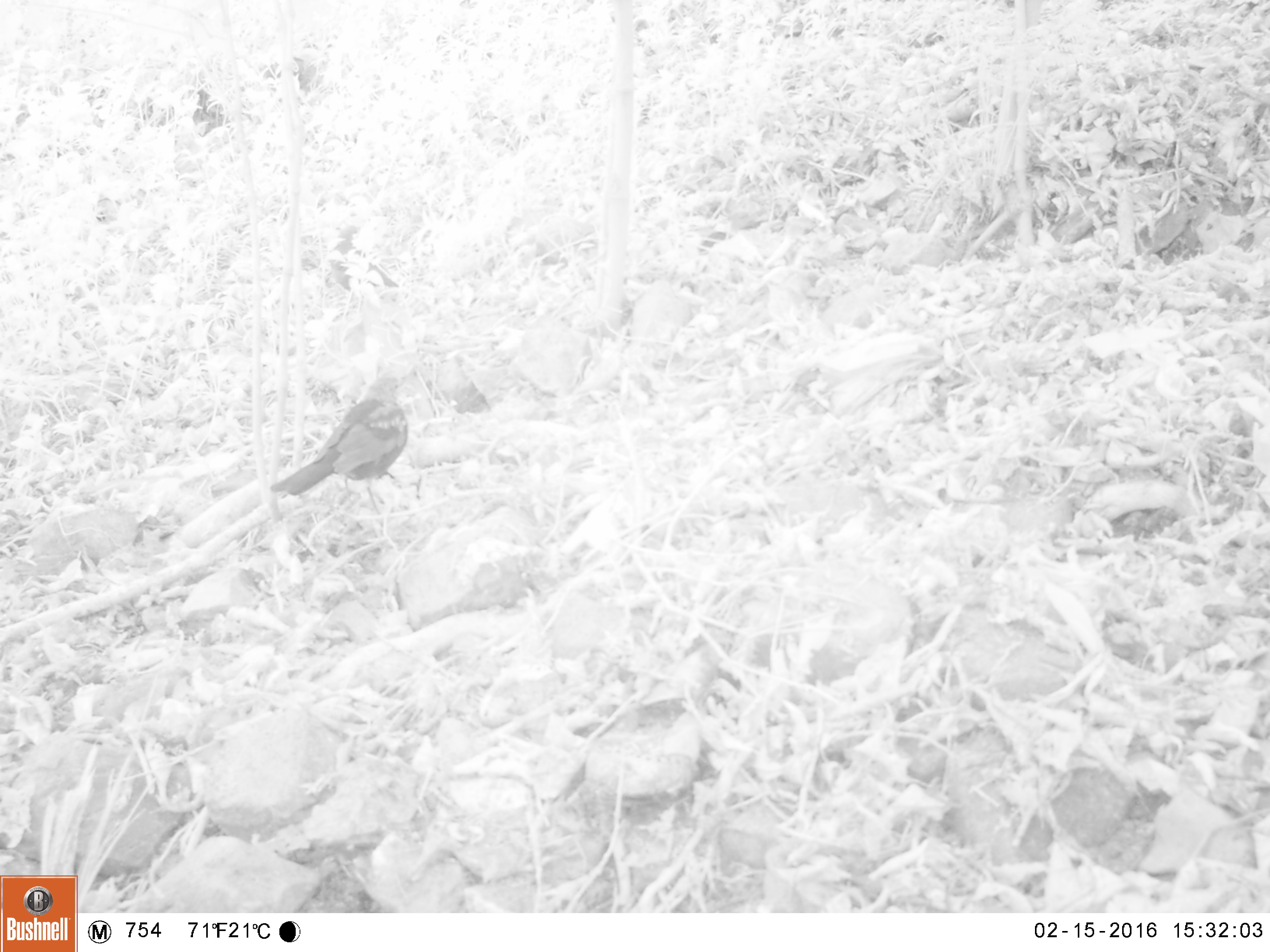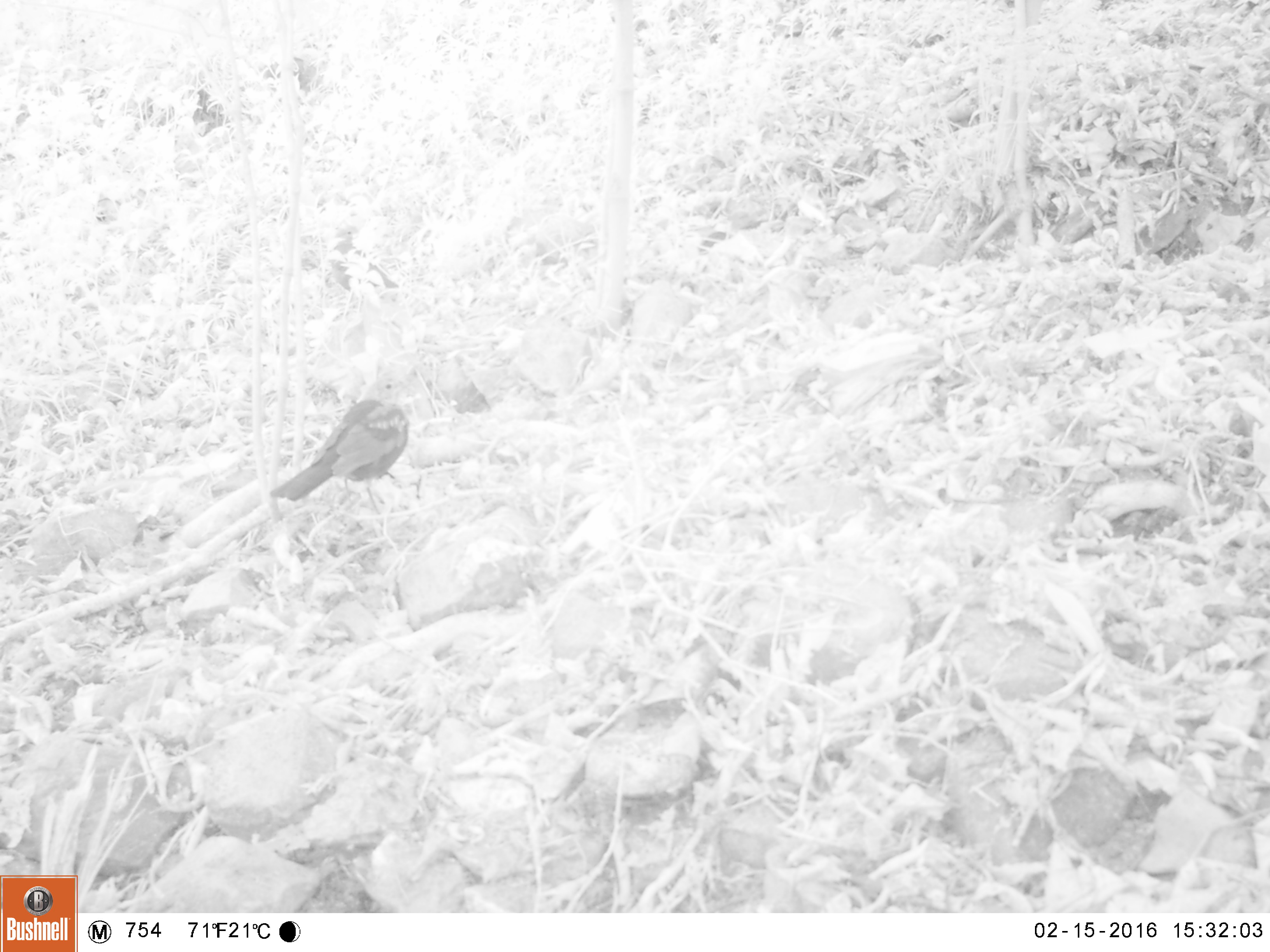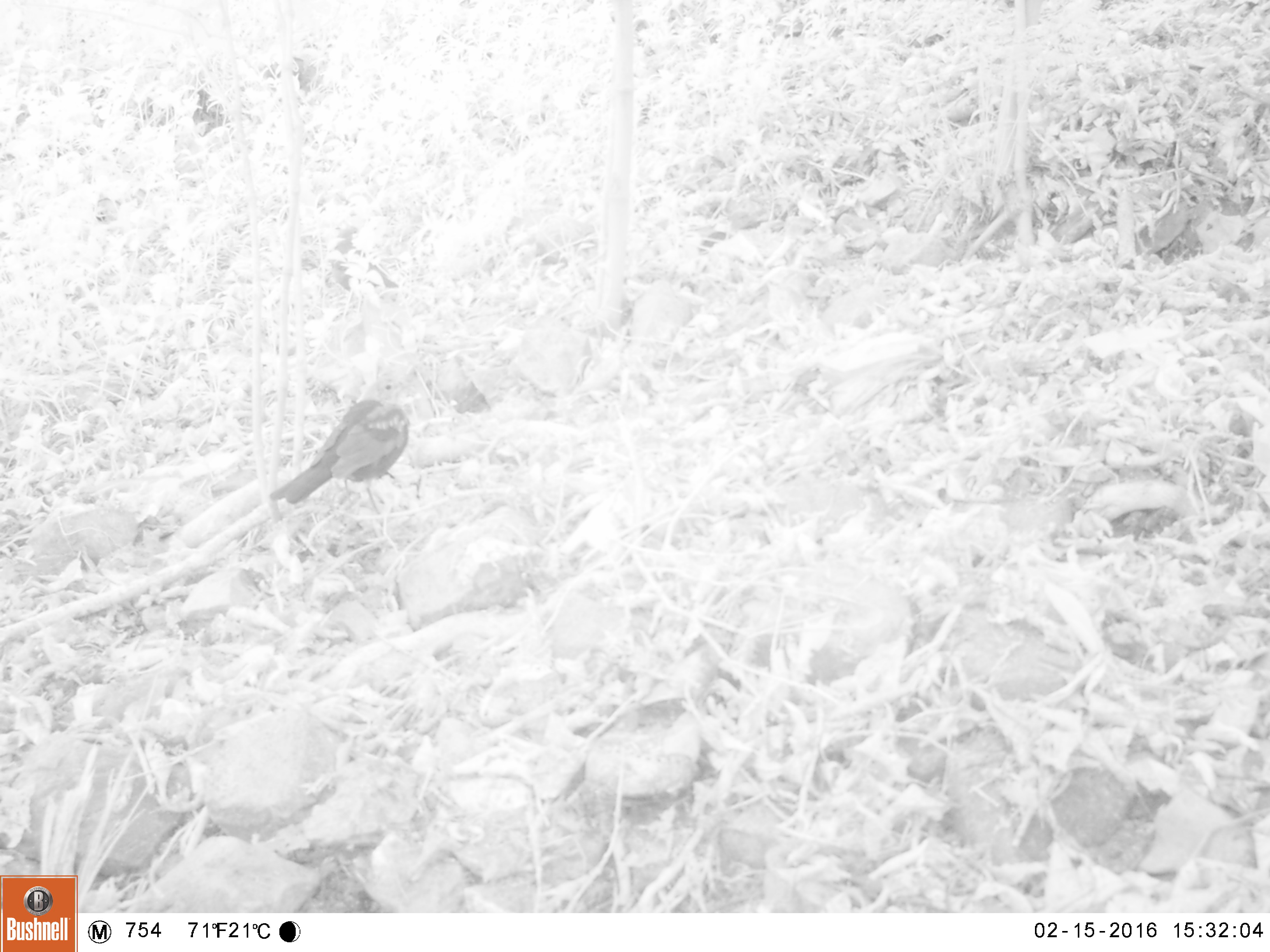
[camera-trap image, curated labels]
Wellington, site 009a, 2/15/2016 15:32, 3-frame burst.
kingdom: Animalia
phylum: Chordata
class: Aves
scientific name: Aves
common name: bird